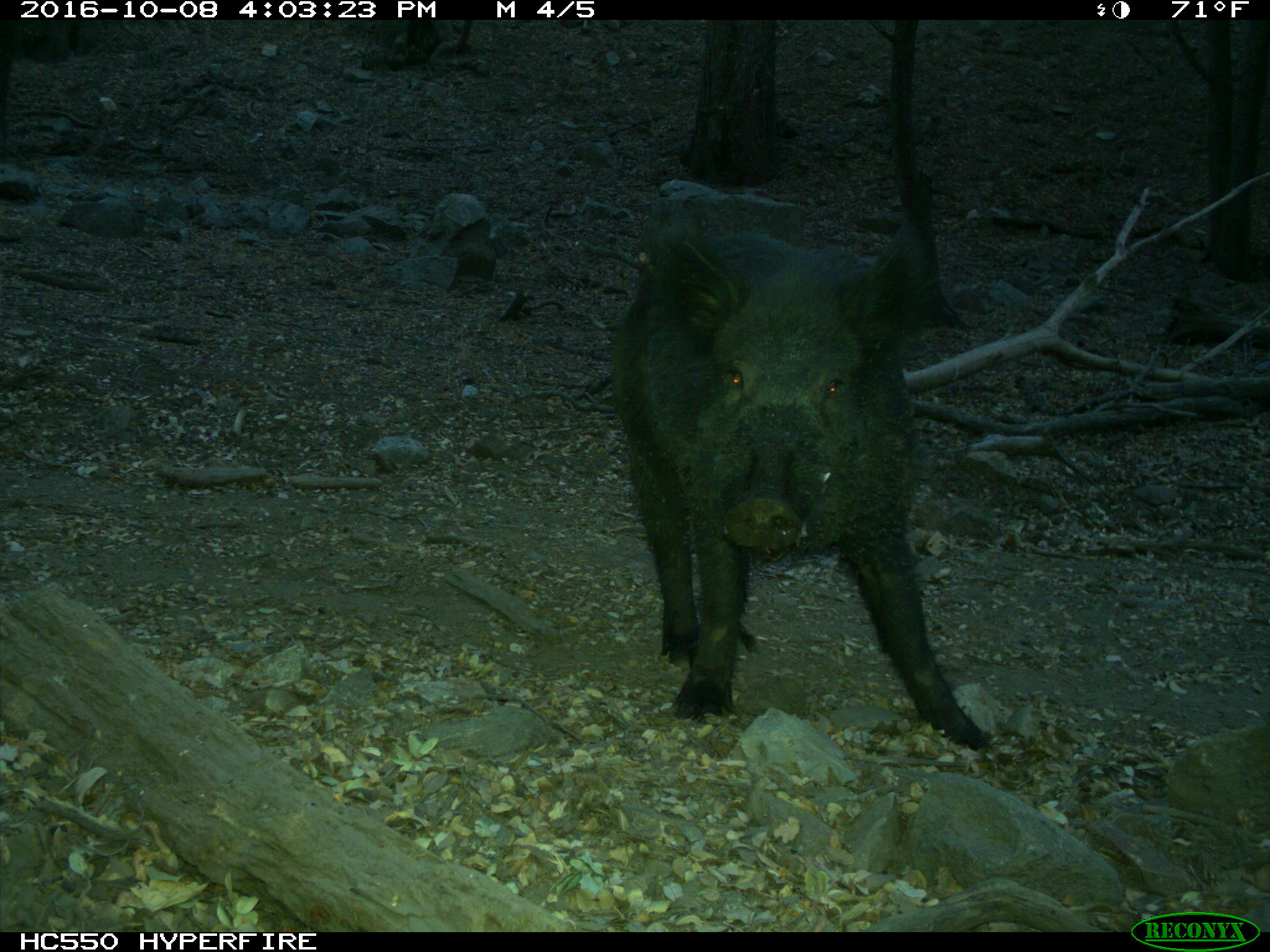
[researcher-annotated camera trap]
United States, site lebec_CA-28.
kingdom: Animalia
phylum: Chordata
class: Mammalia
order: Artiodactyla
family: Suidae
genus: Sus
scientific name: Sus scrofa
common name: wild boar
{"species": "Sus scrofa (wild boar)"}